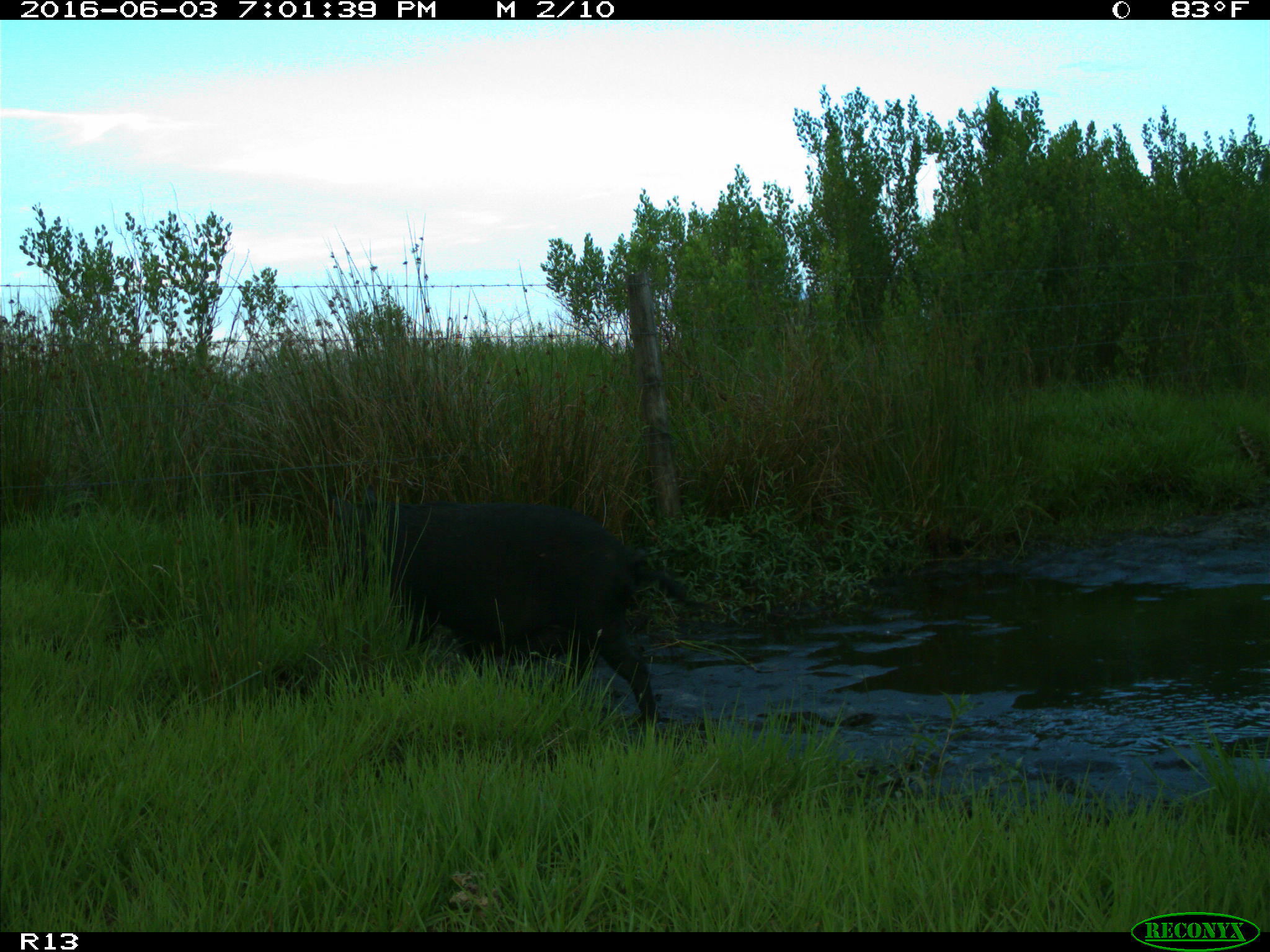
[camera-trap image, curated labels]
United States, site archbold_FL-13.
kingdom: Animalia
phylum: Chordata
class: Mammalia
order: Artiodactyla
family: Suidae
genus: Sus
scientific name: Sus scrofa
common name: wild boar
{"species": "Sus scrofa (wild boar)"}